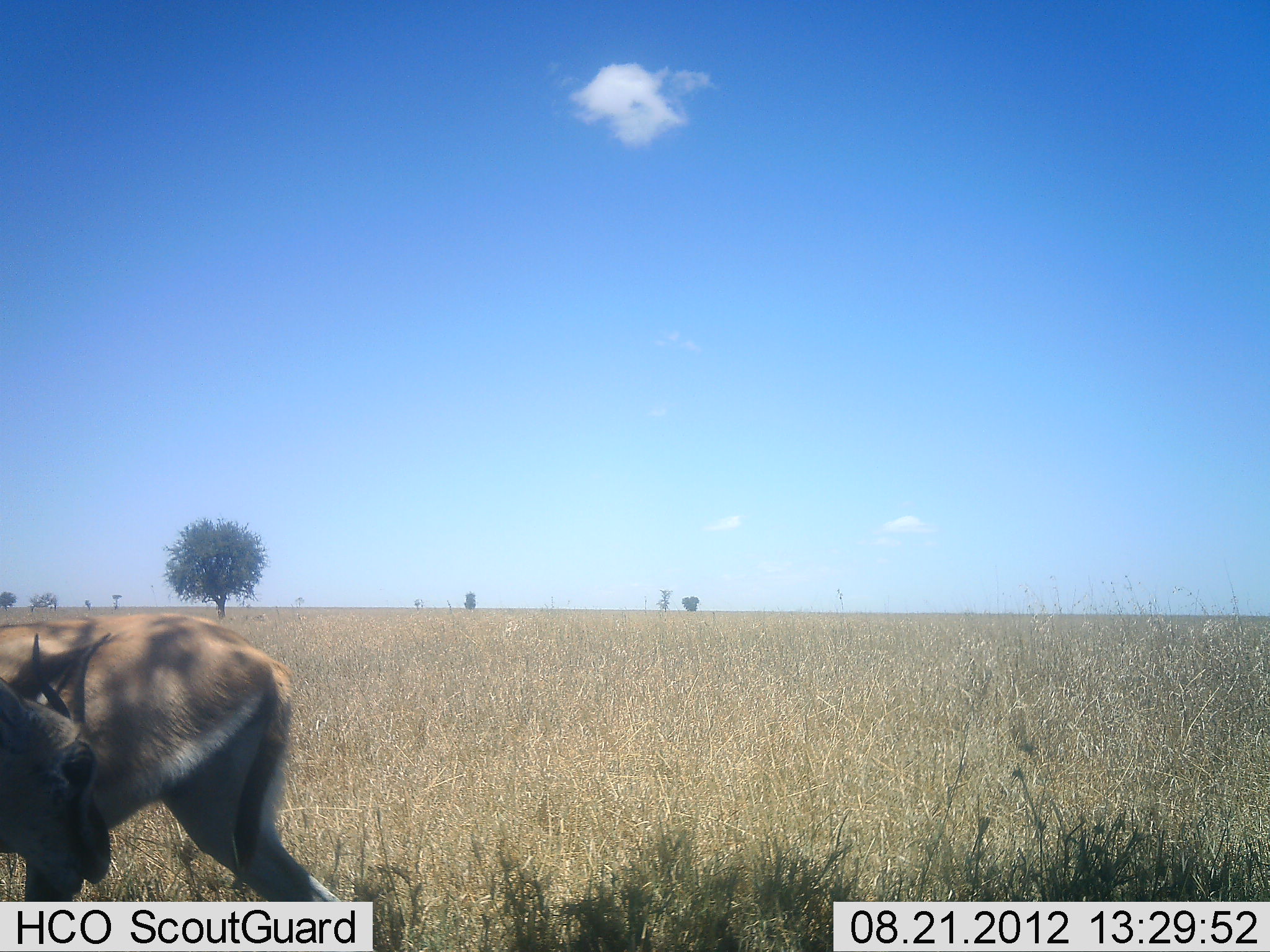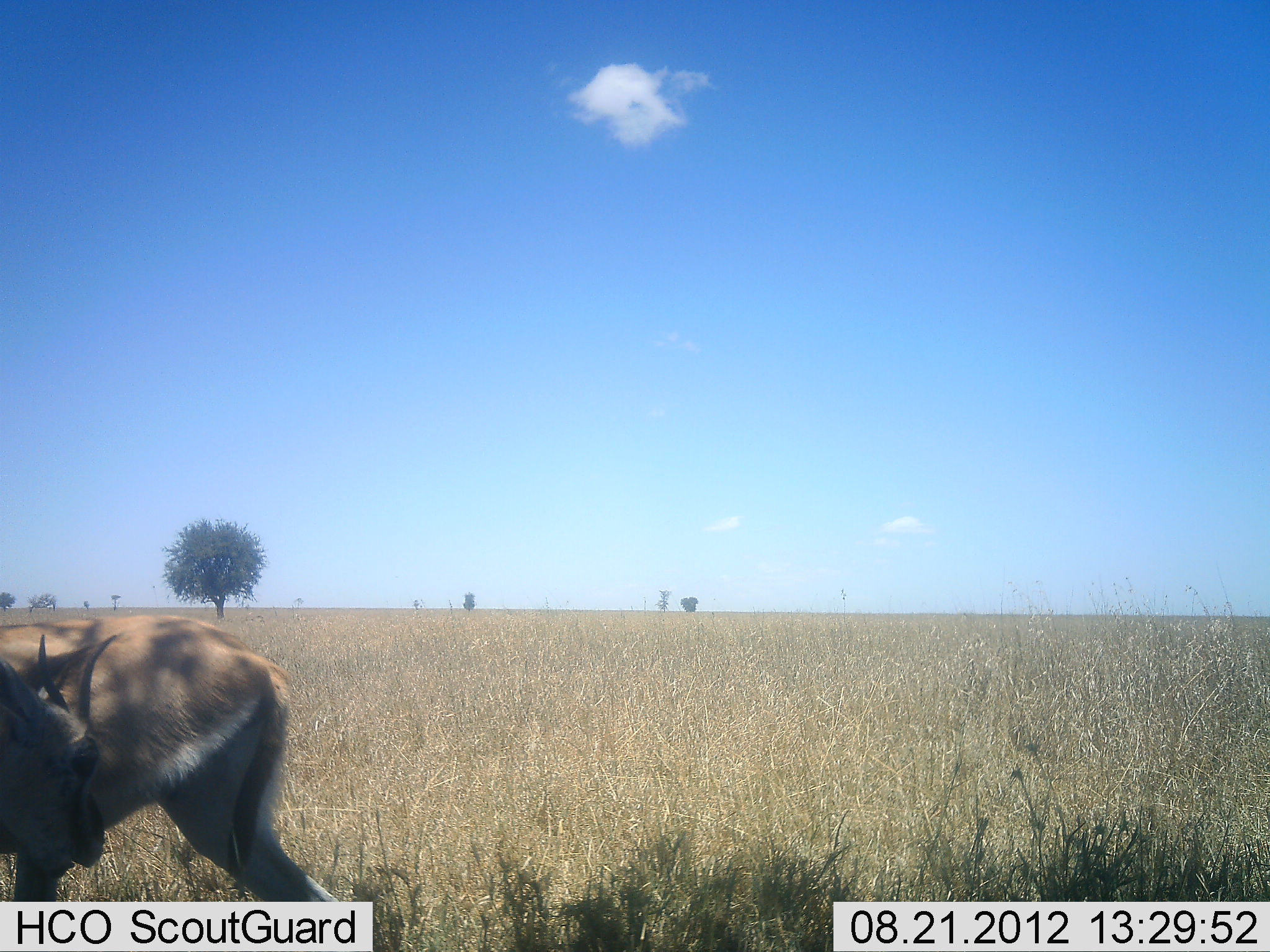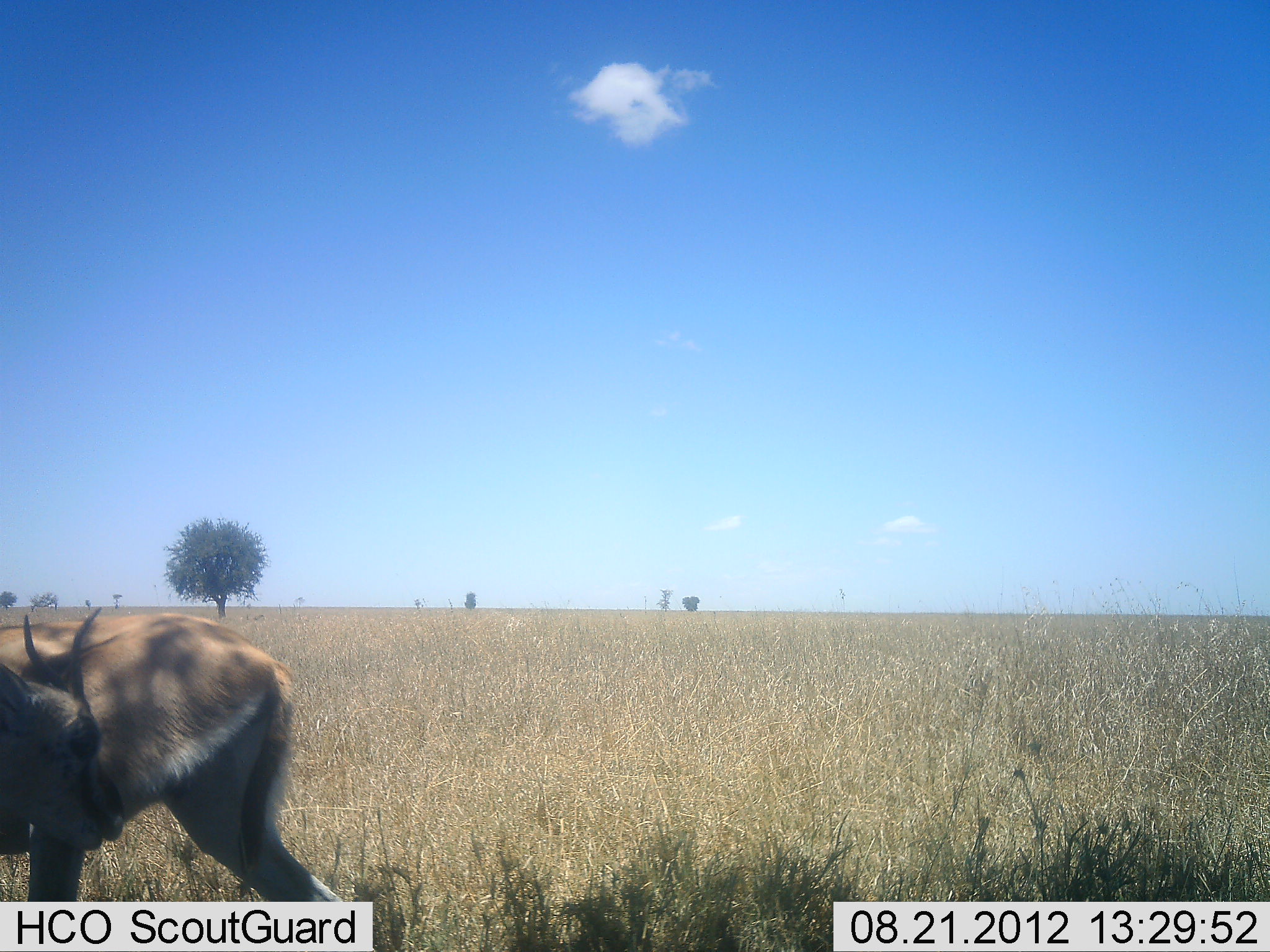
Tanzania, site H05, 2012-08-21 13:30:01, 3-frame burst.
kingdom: Animalia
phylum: Chordata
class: Mammalia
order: Artiodactyla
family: Bovidae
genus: Eudorcas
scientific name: Eudorcas thomsonii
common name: thomson's gazelle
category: gazellethomsons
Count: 1.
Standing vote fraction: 90%.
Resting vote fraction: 10%.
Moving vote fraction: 10%.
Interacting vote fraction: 10%.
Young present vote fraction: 0%.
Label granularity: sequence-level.